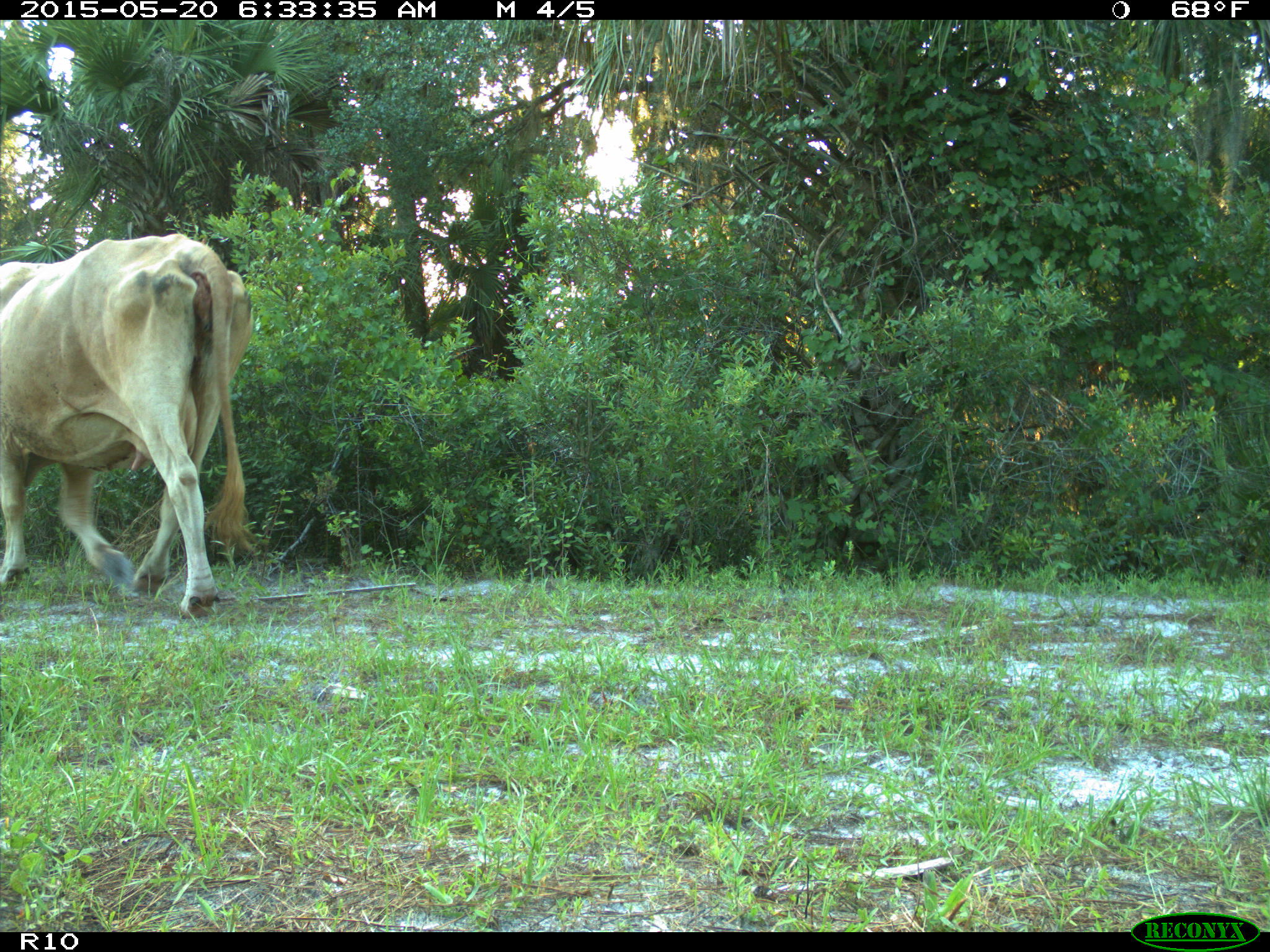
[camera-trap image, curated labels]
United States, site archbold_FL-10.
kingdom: Animalia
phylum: Chordata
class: Mammalia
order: Artiodactyla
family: Bovidae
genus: Bos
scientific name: Bos taurus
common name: domestic cow